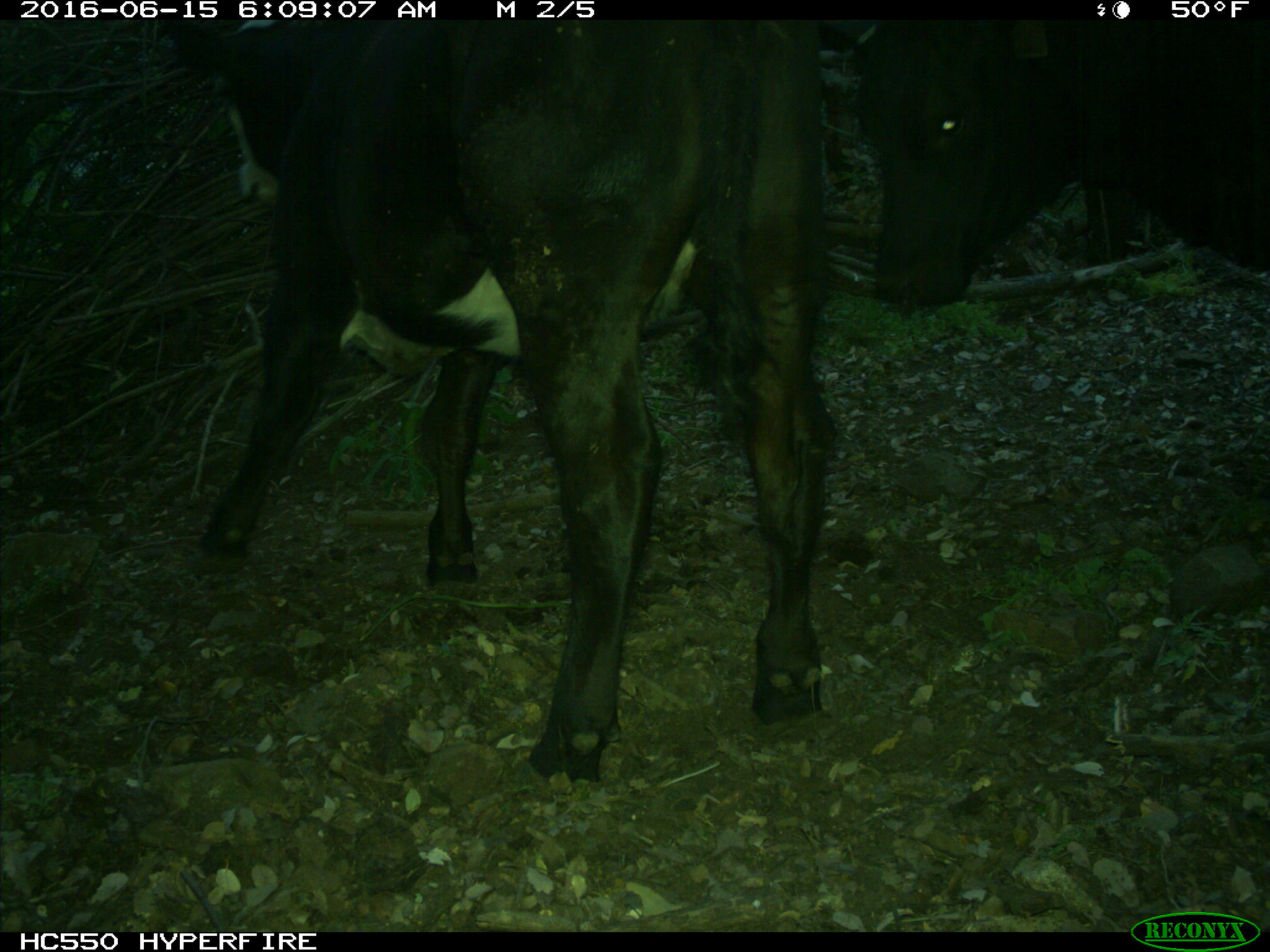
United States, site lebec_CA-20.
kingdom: Animalia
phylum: Chordata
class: Mammalia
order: Artiodactyla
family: Bovidae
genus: Bos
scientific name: Bos taurus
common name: domestic cow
Bos taurus (domestic cow).